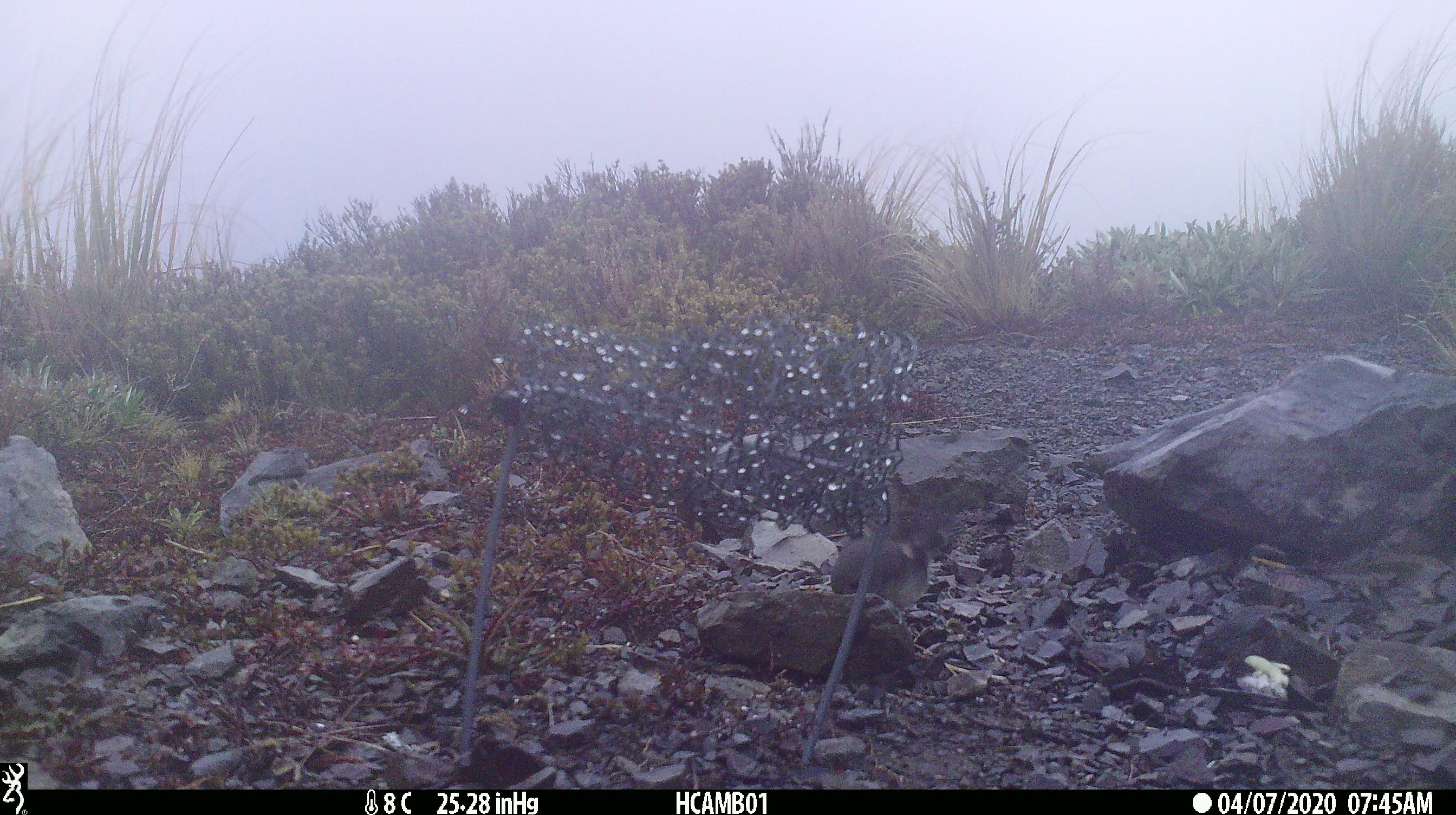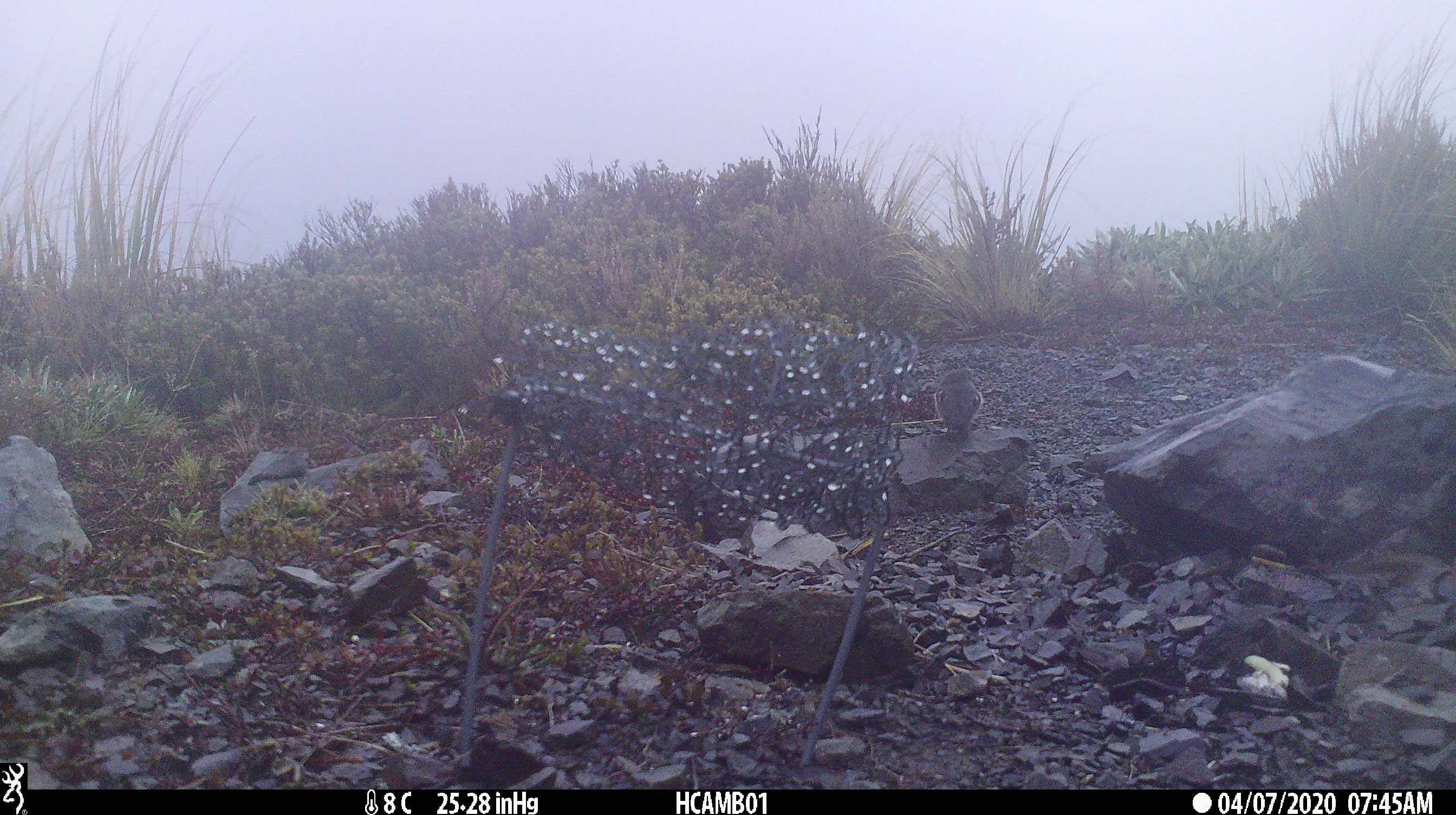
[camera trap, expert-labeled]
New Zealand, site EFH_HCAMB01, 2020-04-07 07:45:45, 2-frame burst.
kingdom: Animalia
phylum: Chordata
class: Aves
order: Passeriformes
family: Petroicidae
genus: Petroica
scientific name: Petroica macrocephala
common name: tomtit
Tomtit (Petroica macrocephala).